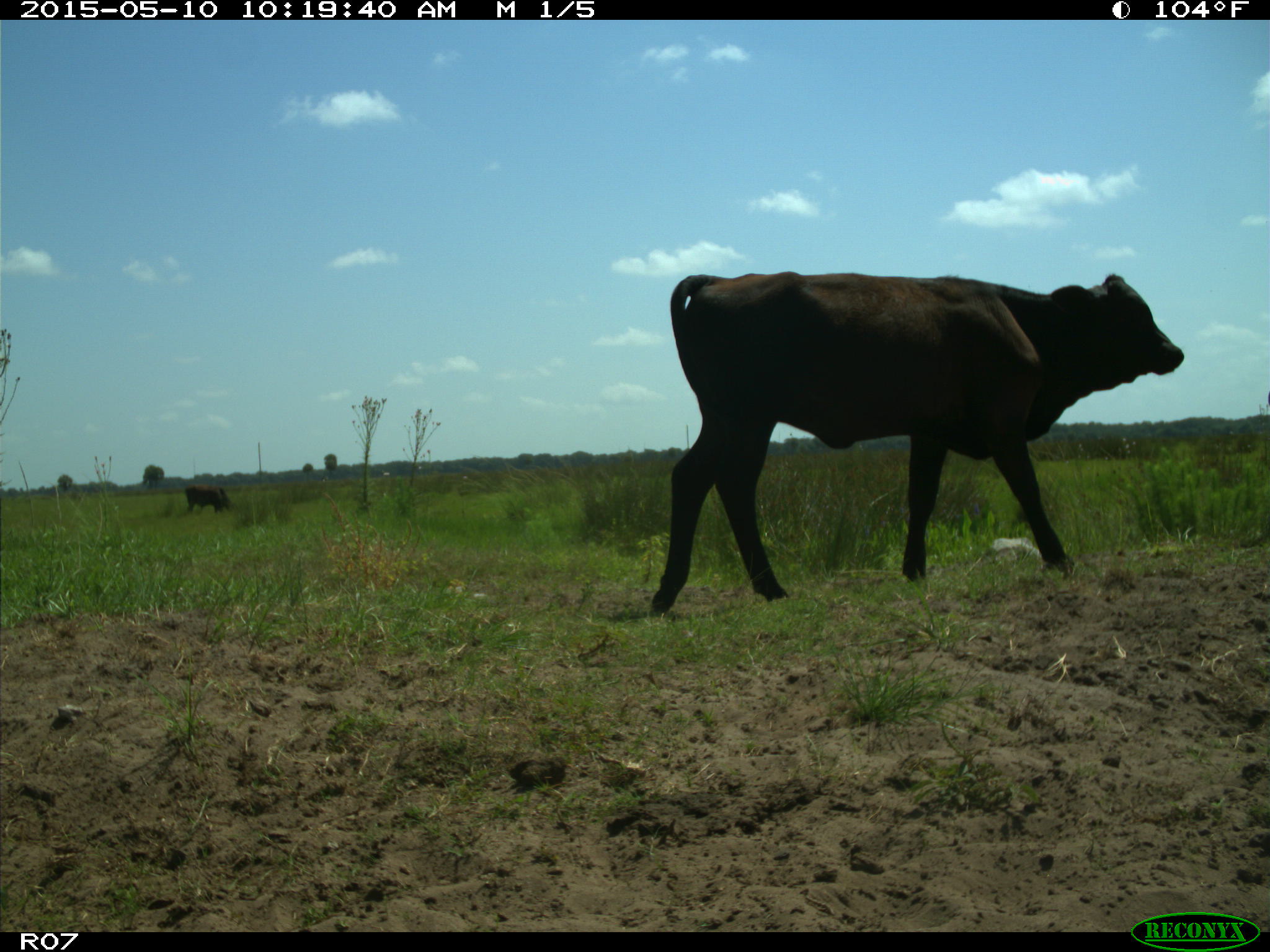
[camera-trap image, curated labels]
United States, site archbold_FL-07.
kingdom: Animalia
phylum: Chordata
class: Mammalia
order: Artiodactyla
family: Bovidae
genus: Bos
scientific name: Bos taurus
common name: domestic cow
Bos taurus (domestic cow).